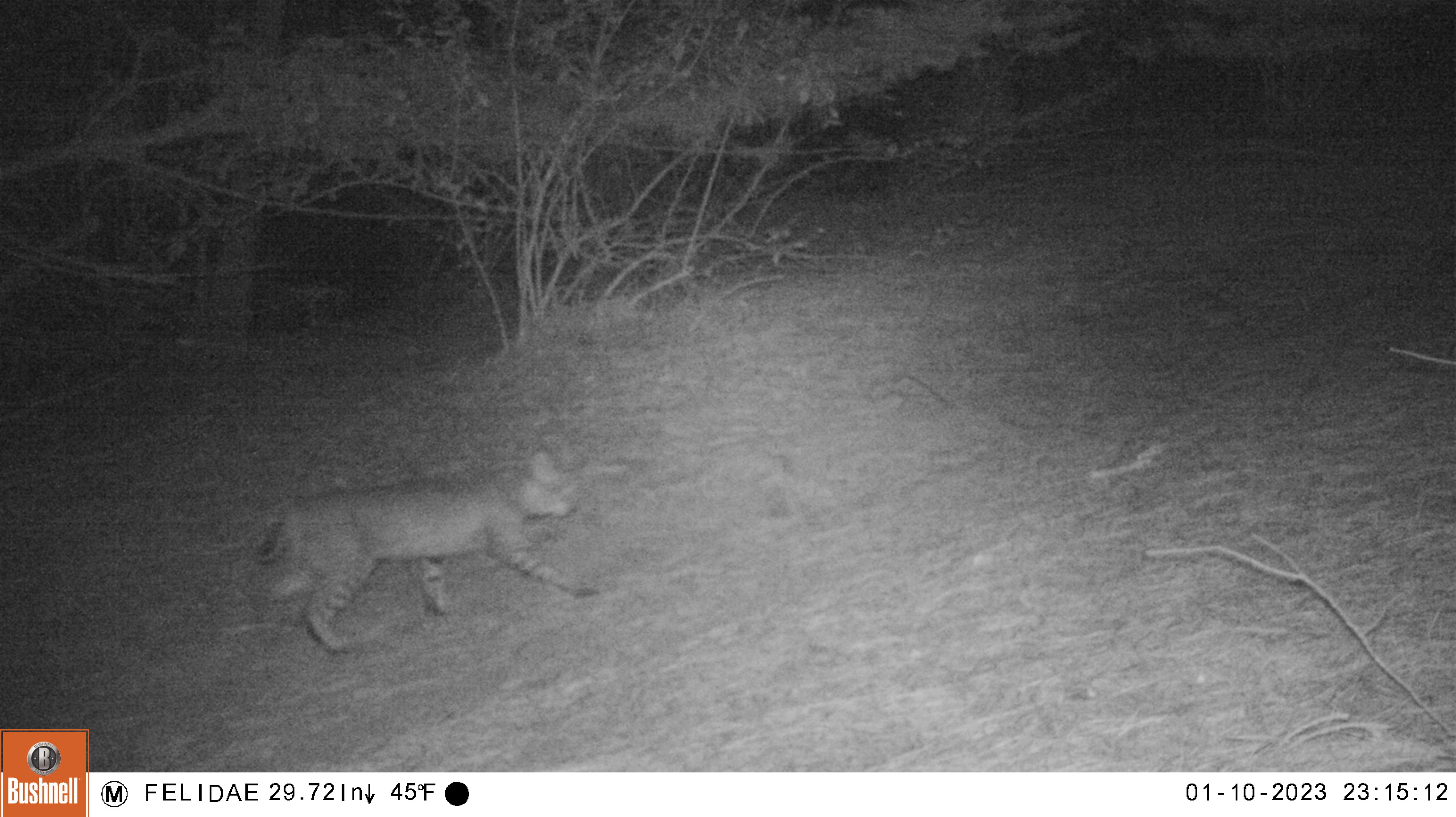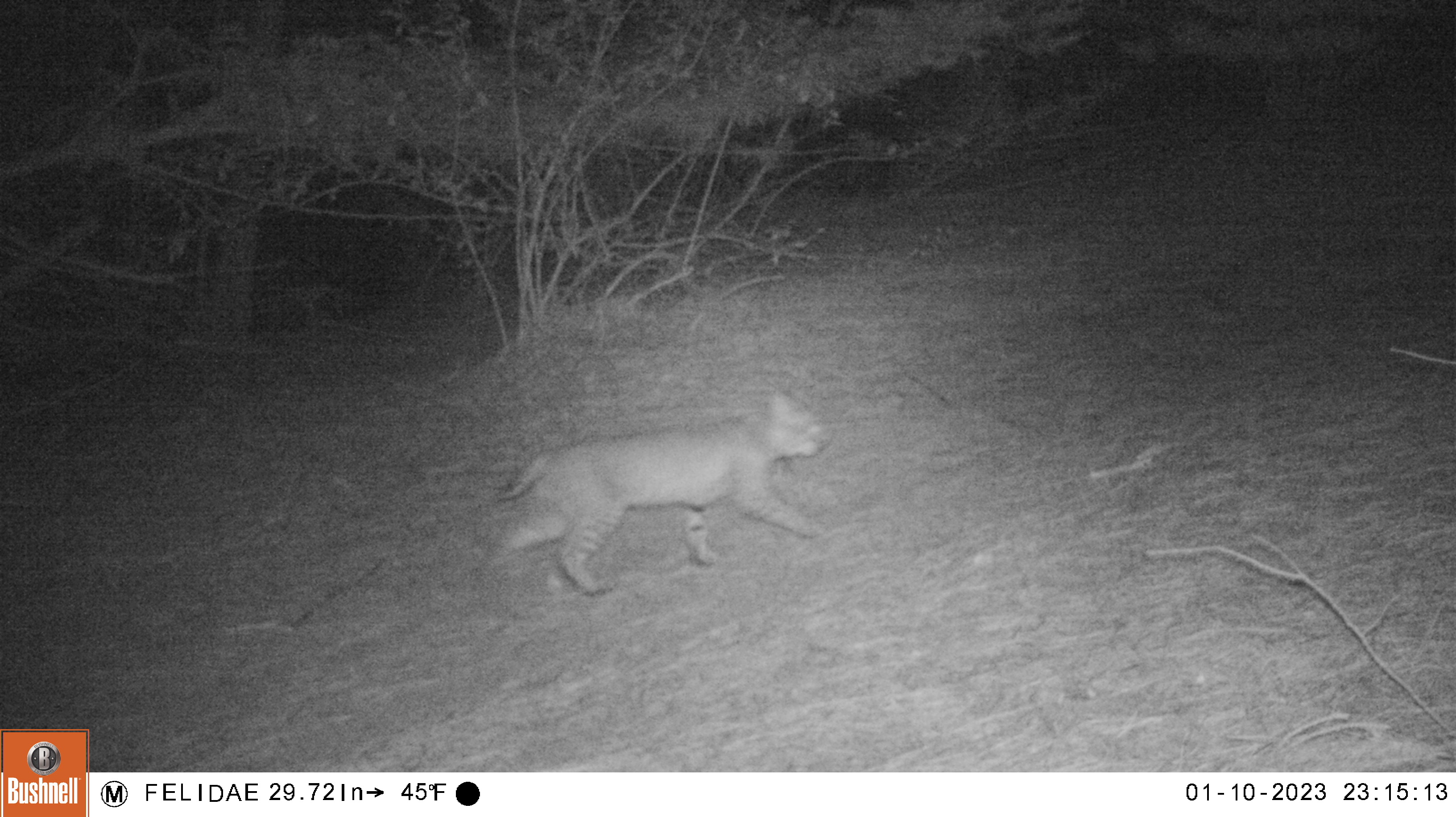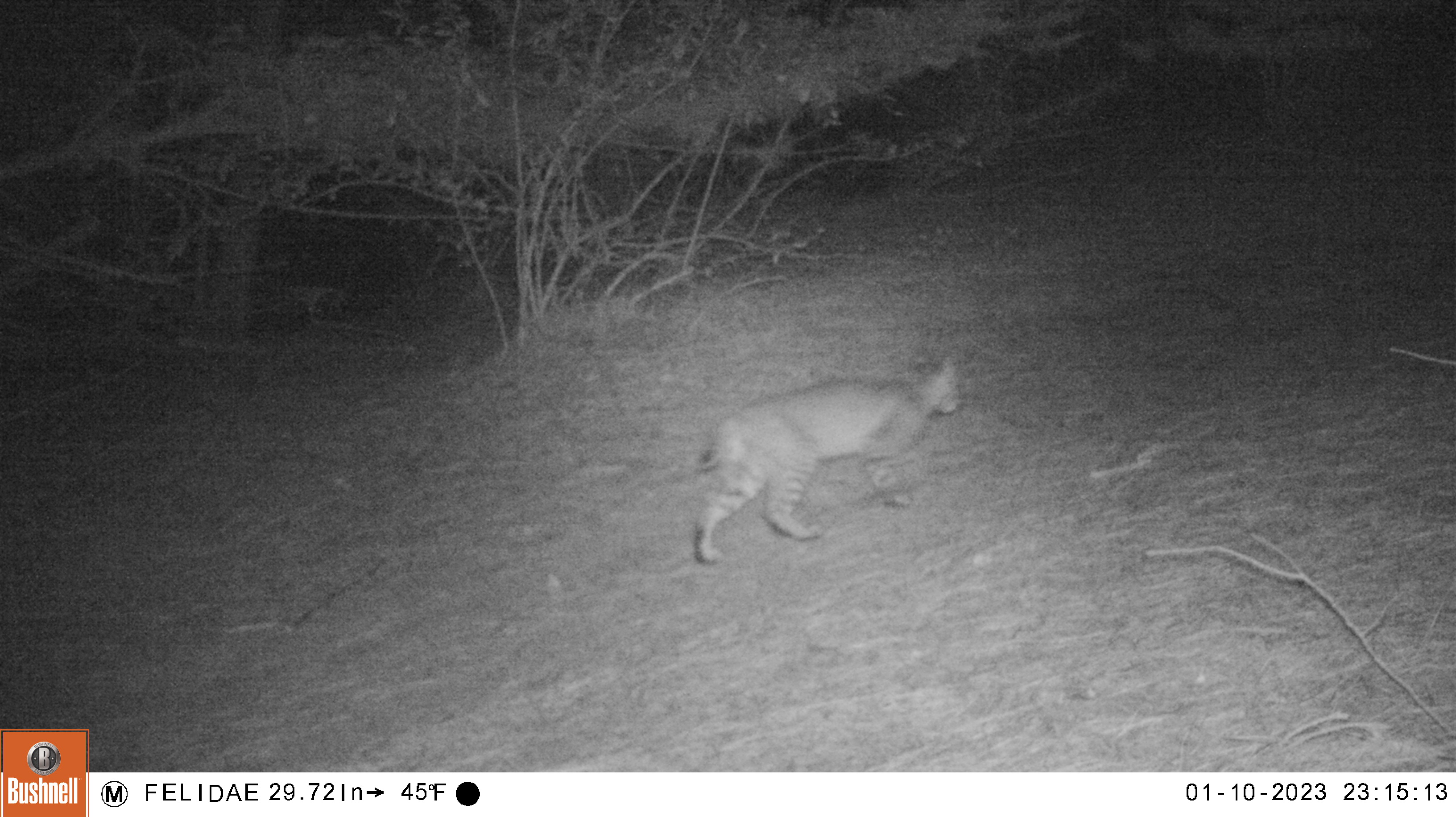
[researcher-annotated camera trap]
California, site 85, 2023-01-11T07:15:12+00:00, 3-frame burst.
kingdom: Animalia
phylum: Chordata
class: Mammalia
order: Carnivora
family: Felidae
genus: Lynx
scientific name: Lynx rufus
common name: bobcat